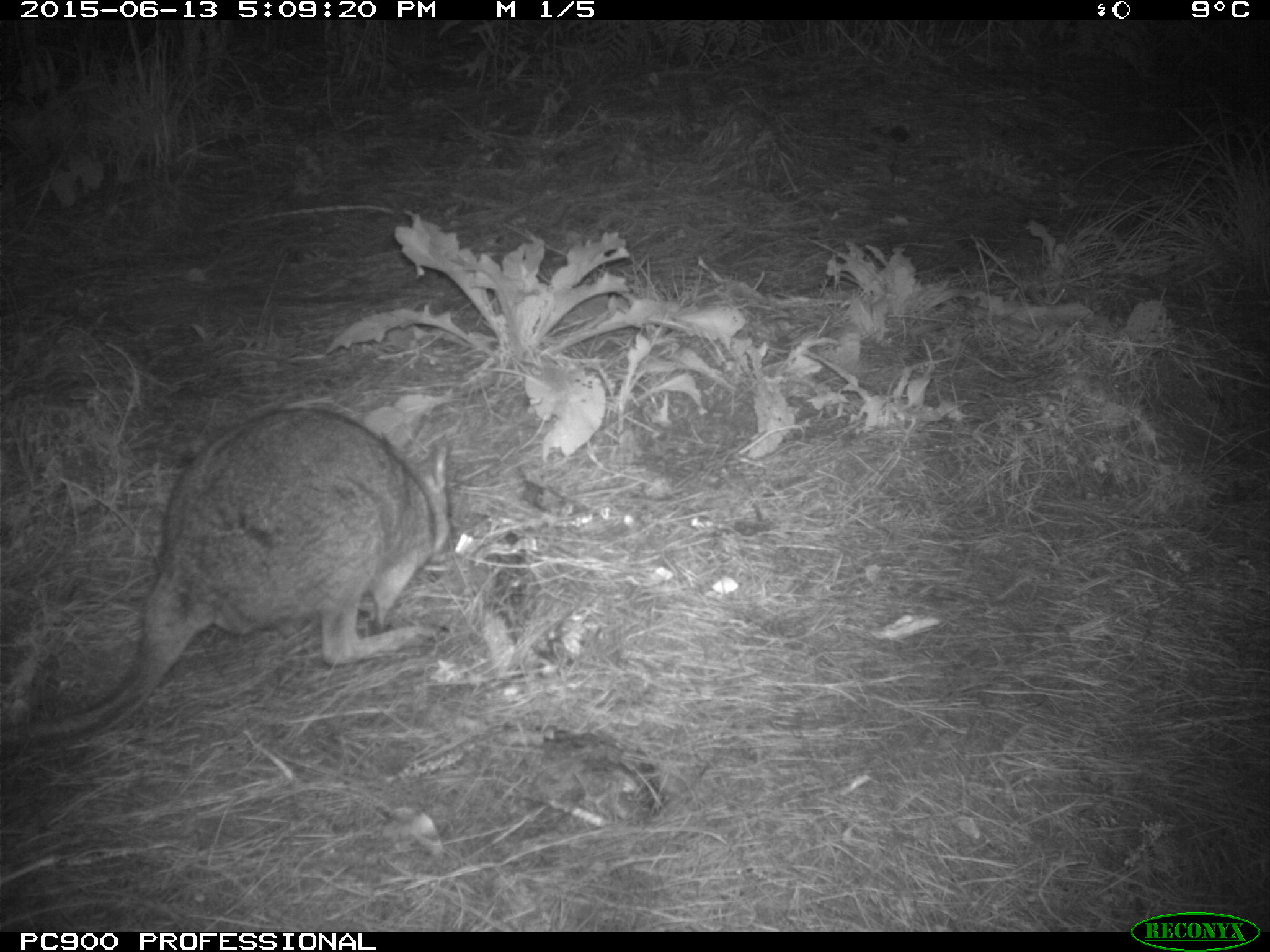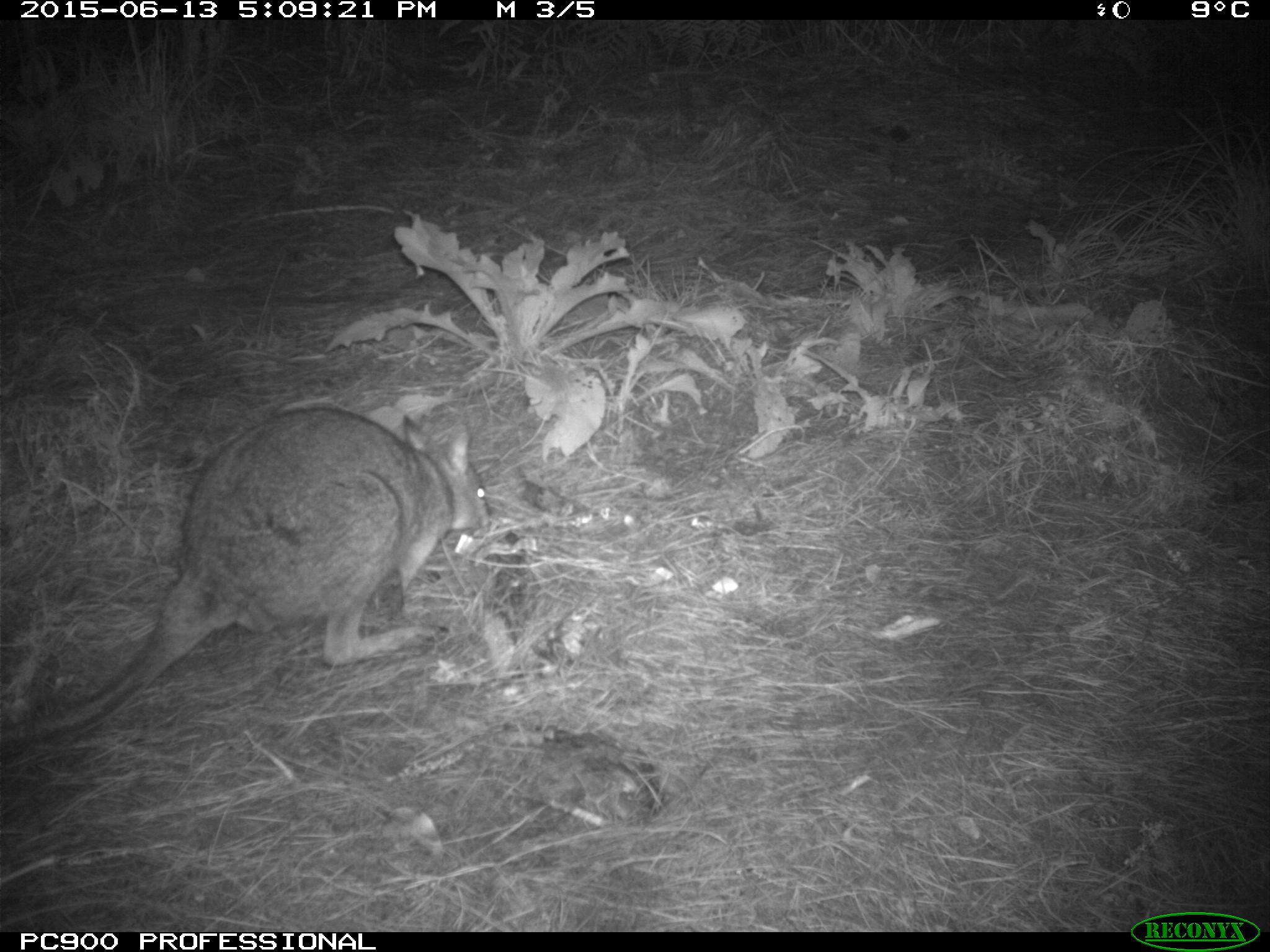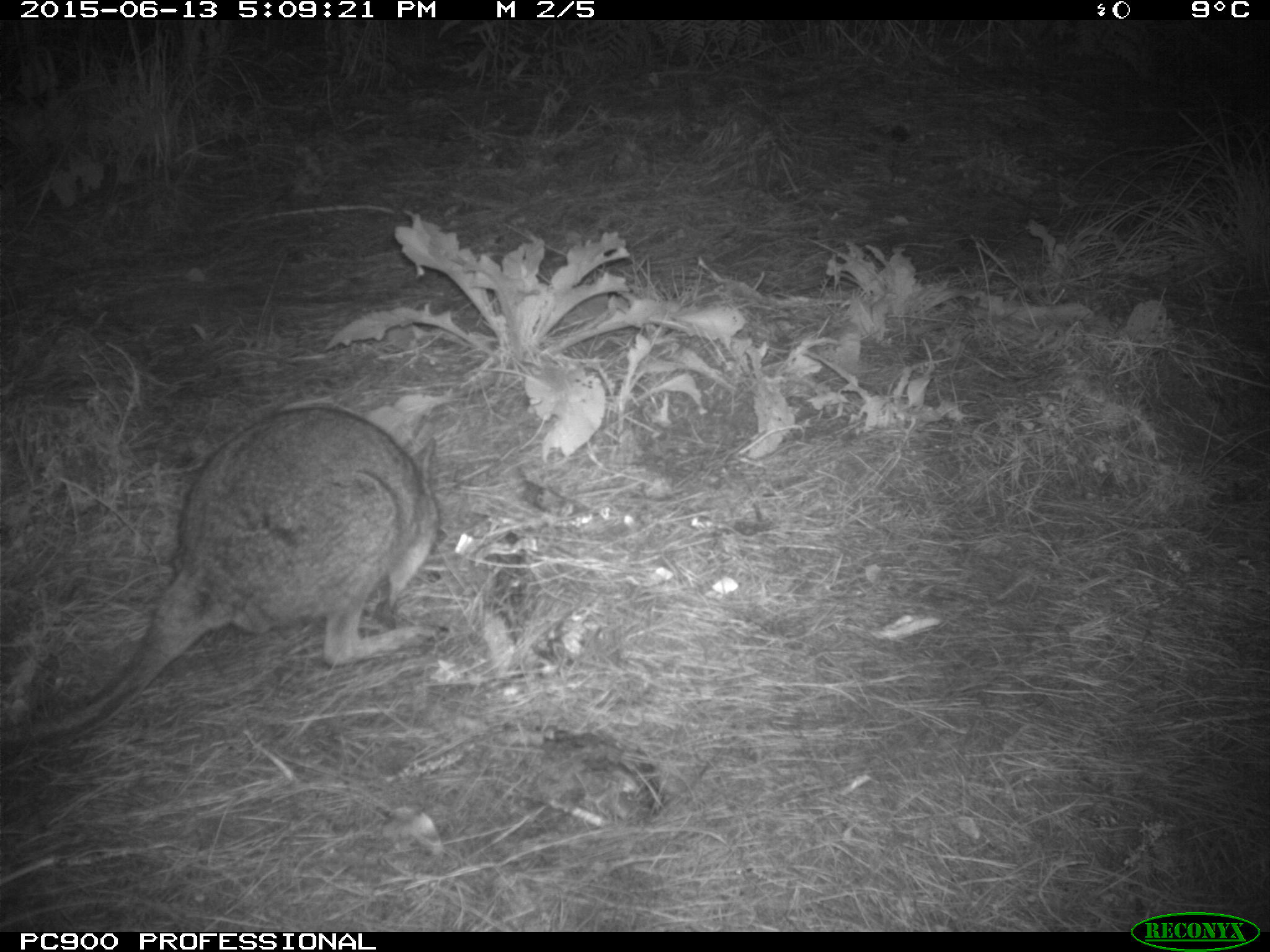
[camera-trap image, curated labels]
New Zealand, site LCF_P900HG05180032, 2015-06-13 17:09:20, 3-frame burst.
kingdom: Animalia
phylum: Chordata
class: Mammalia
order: Diprotodontia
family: Macropodidae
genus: Notamacropus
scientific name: Notamacropus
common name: wallaby